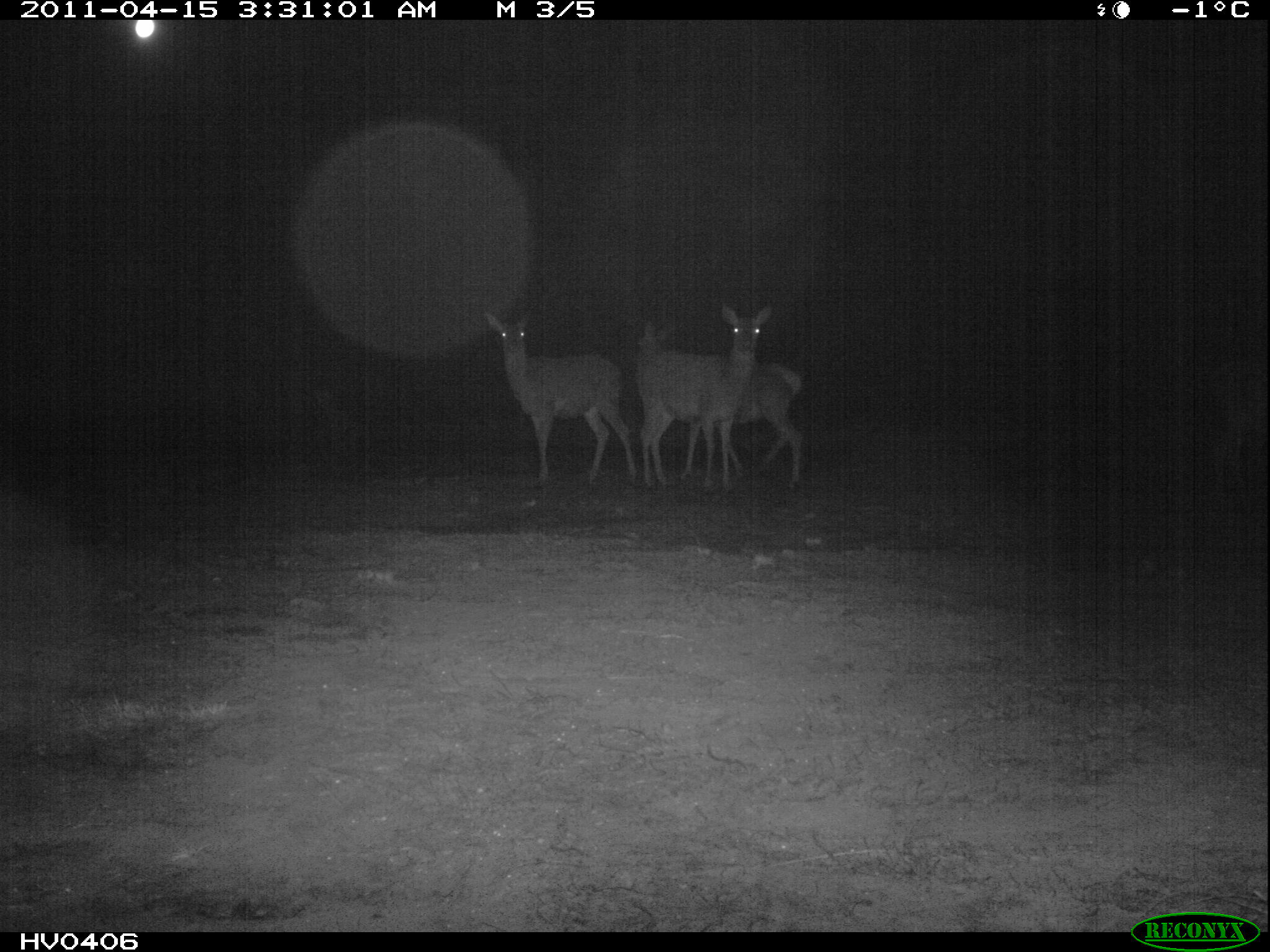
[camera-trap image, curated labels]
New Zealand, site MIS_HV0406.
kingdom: Animalia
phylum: Chordata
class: Mammalia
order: Artiodactyla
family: Cervidae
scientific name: Cervidae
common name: deer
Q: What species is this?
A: Deer (Cervidae).